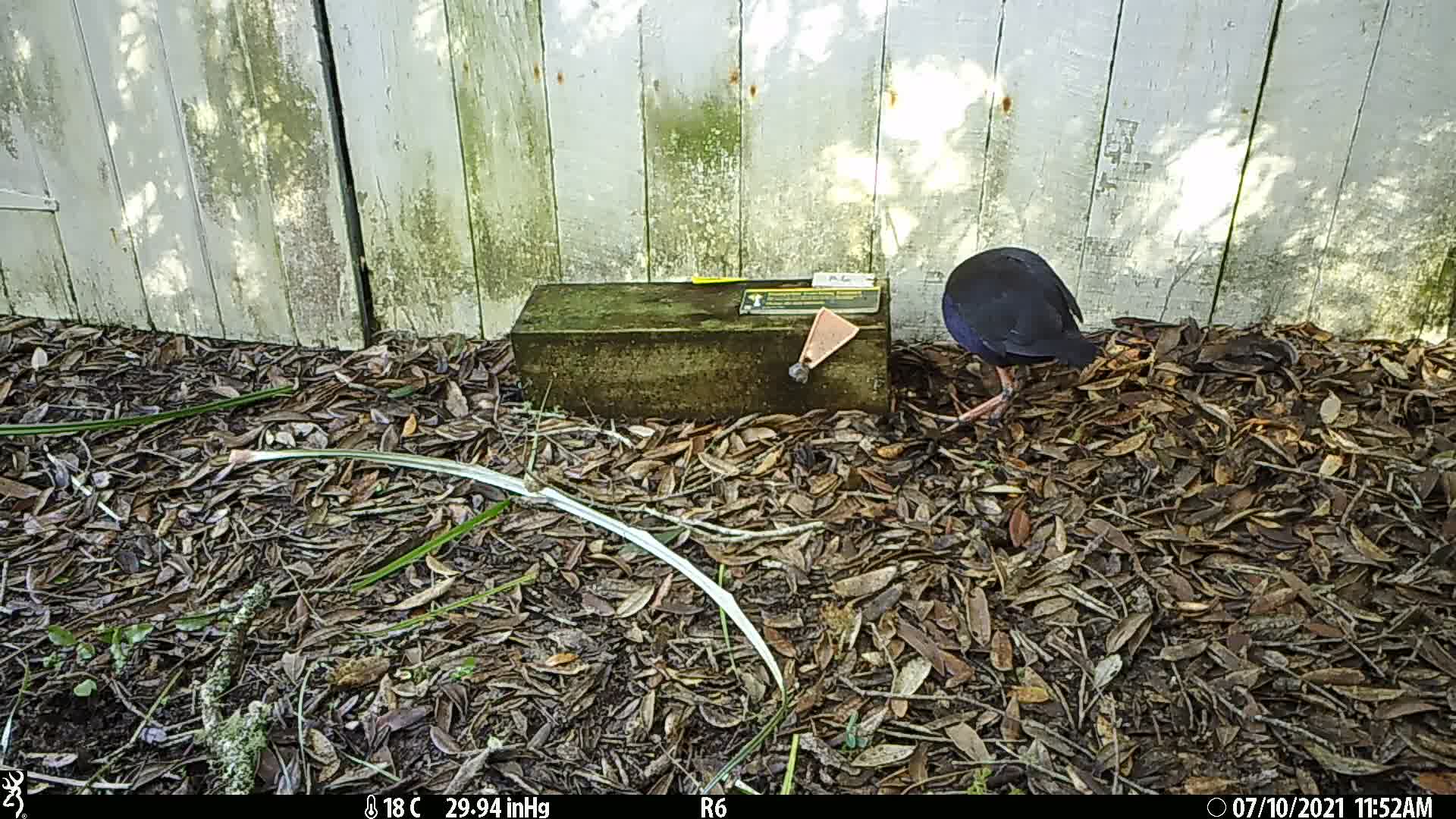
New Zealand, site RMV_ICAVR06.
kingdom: Animalia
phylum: Chordata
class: Aves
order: Gruiformes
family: Rallidae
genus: Porphyrio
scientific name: Porphyrio melanotus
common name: australasian swamphen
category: pukeko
Pukeko (australasian swamphen) (Porphyrio melanotus).